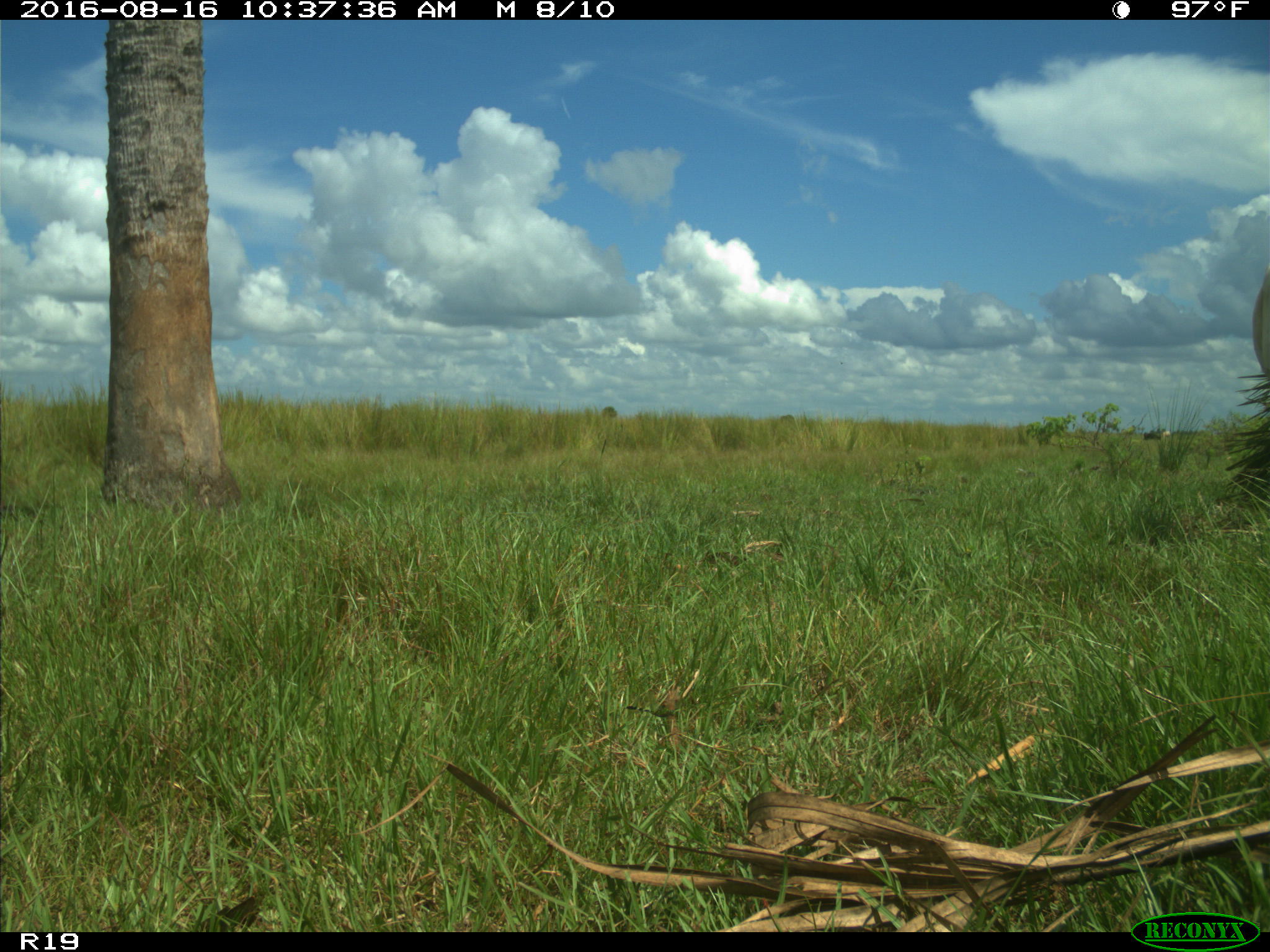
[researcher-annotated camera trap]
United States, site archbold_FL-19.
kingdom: Animalia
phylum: Chordata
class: Mammalia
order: Artiodactyla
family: Bovidae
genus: Bos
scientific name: Bos taurus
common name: domestic cow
Bos taurus (domestic cow).